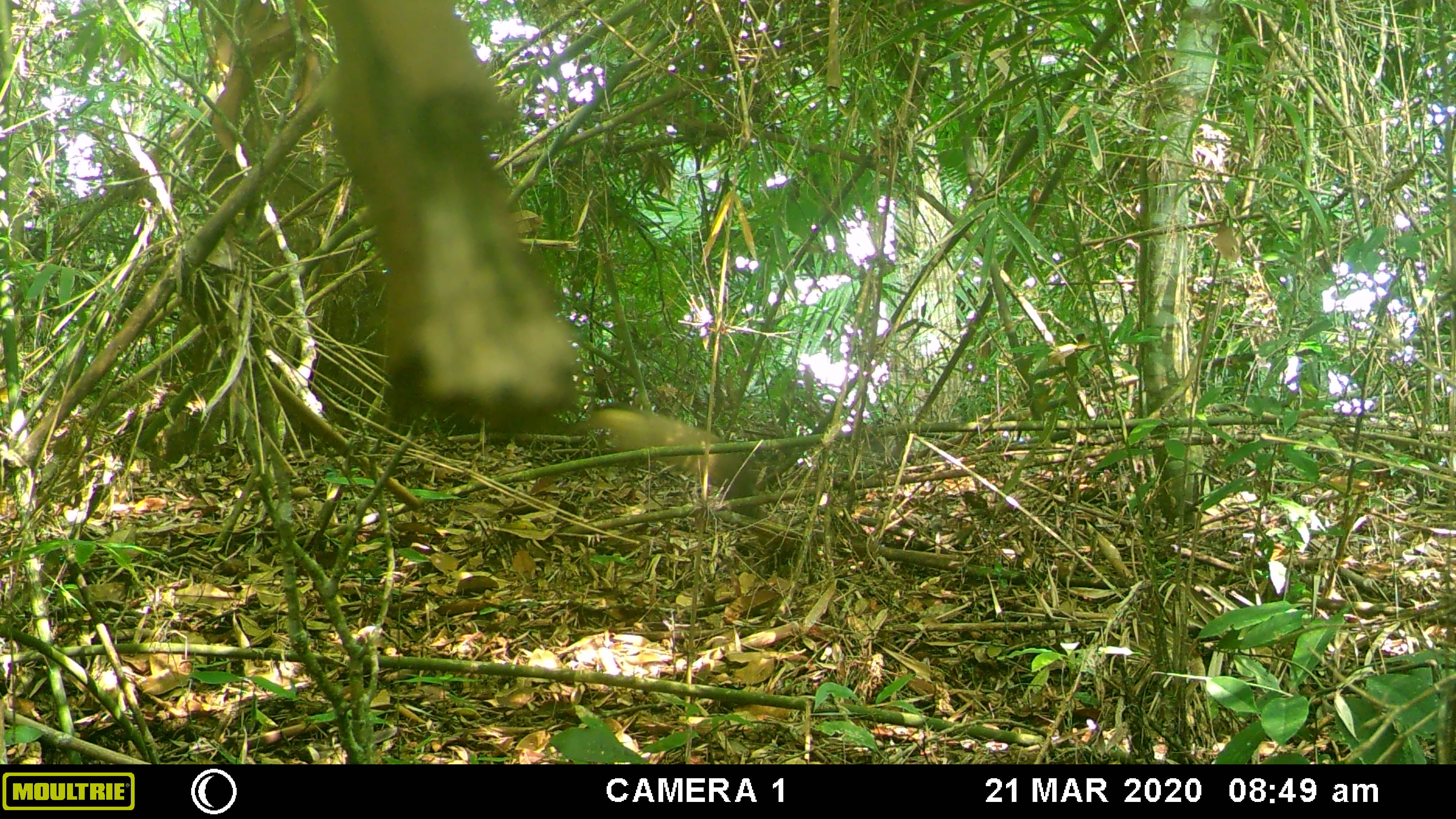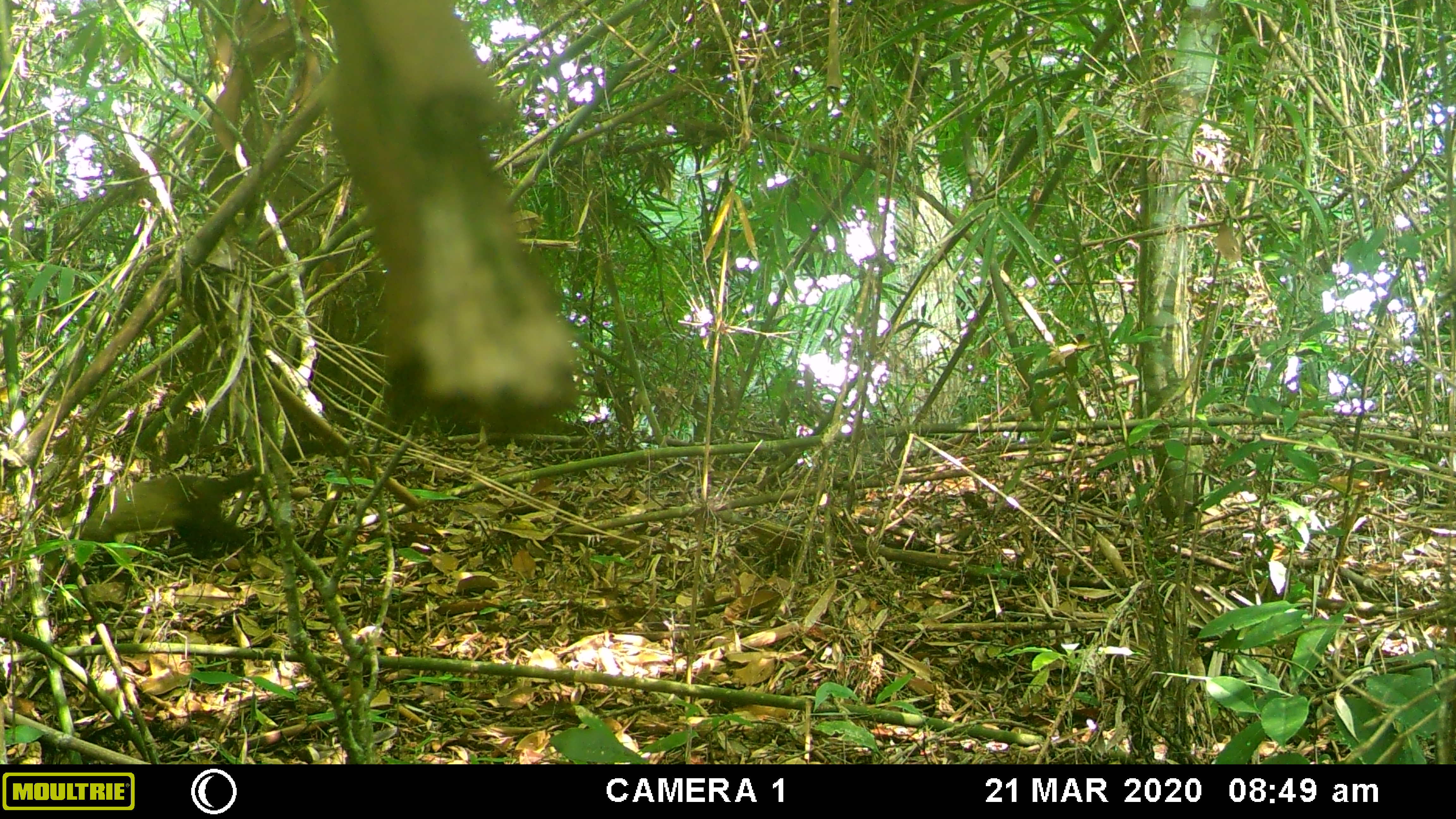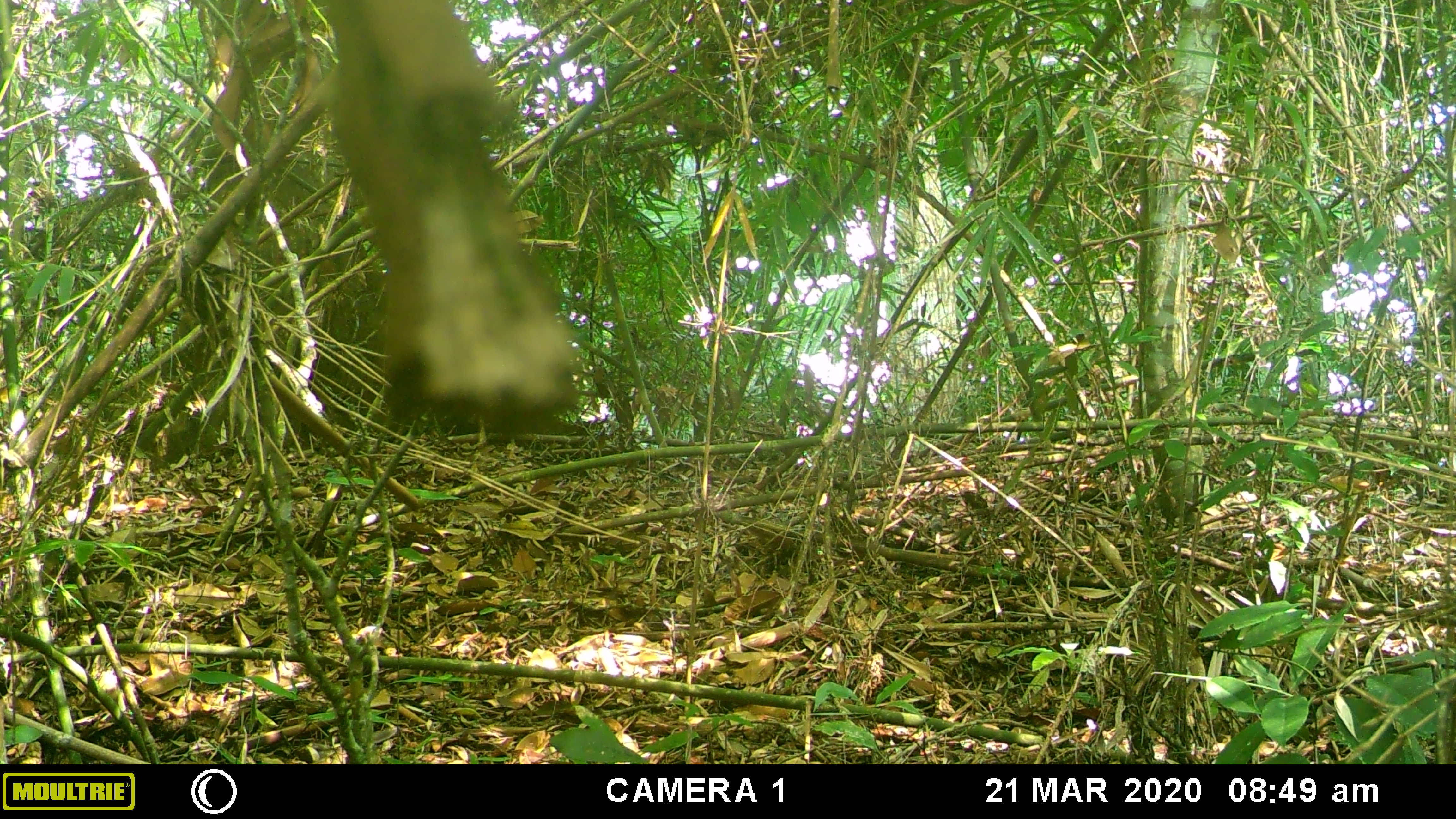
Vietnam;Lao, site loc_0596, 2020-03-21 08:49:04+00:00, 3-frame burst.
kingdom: Animalia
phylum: Chordata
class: Mammalia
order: Carnivora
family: Mustelidae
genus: Martes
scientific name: Martes flavigula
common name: yellow-throated marten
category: yellow throated marten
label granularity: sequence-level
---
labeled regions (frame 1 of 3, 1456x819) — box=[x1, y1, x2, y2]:
yellow throated marten: box=[549, 403, 753, 495]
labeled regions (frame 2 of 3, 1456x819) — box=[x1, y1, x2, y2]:
yellow throated marten: box=[57, 461, 267, 560]